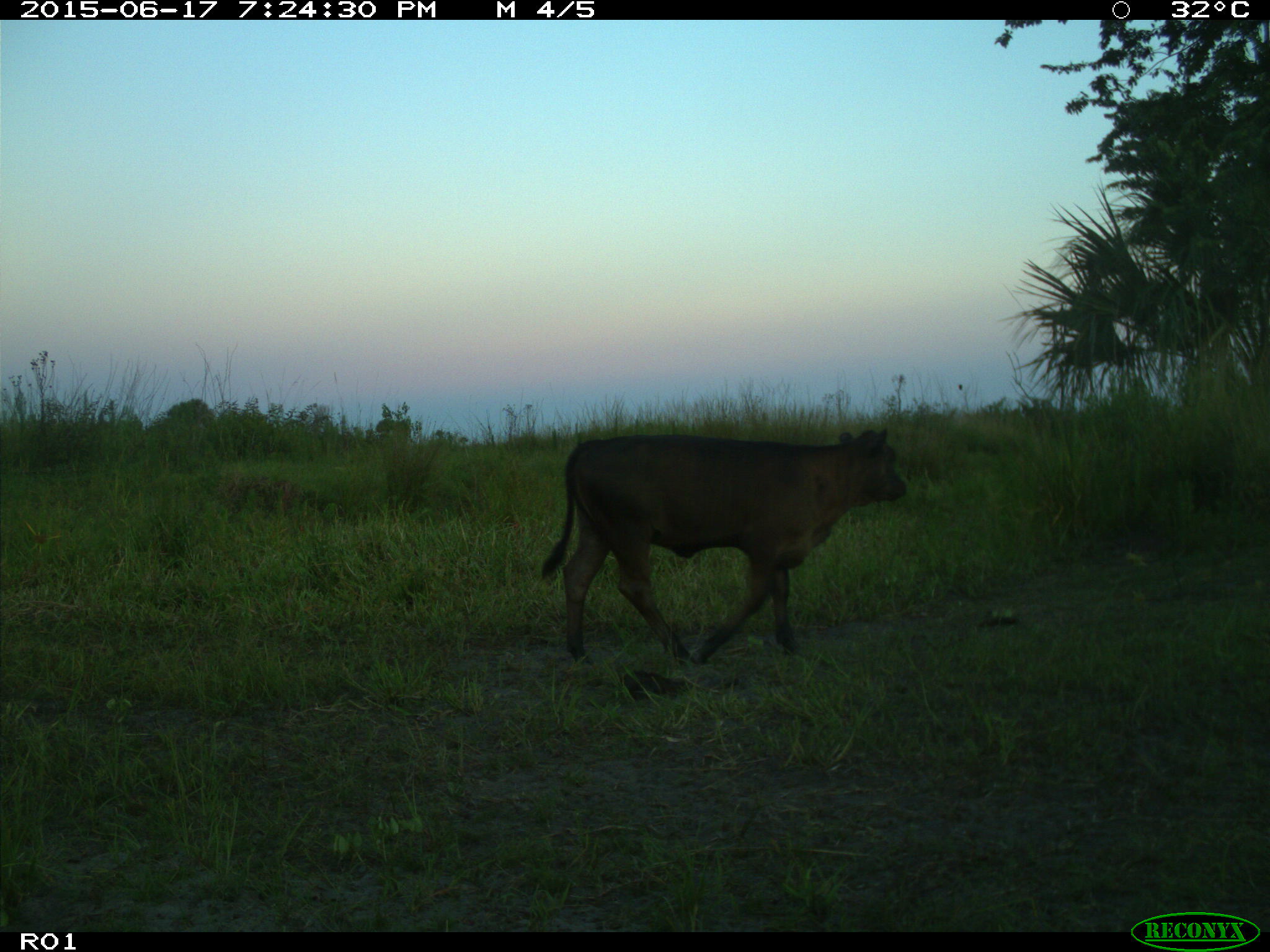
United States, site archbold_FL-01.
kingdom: Animalia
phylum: Chordata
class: Mammalia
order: Artiodactyla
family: Bovidae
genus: Bos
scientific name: Bos taurus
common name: domestic cow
Bos taurus (domestic cow).